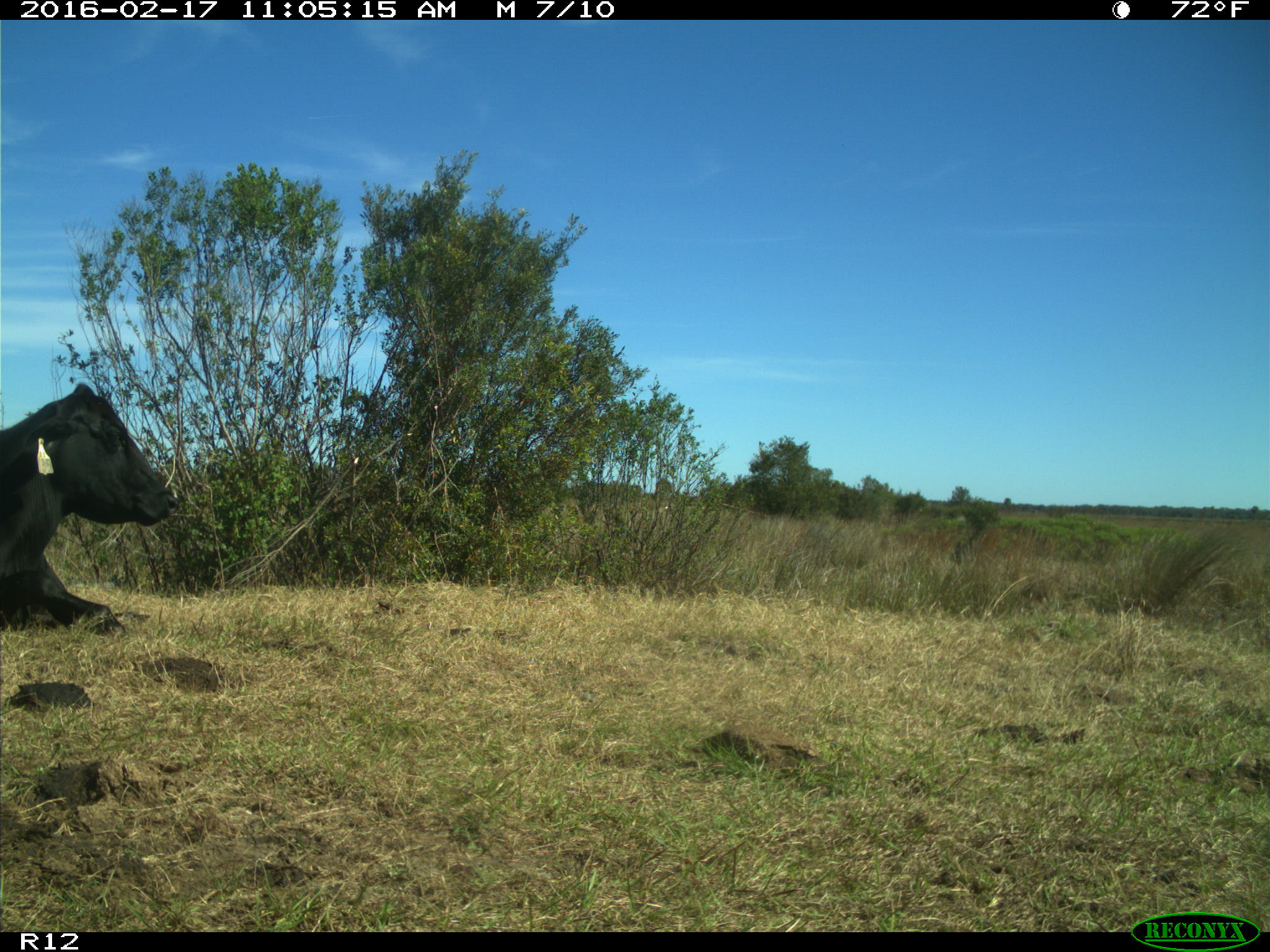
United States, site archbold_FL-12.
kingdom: Animalia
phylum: Chordata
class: Mammalia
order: Artiodactyla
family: Bovidae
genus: Bos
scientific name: Bos taurus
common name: domestic cow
Bos taurus (domestic cow).